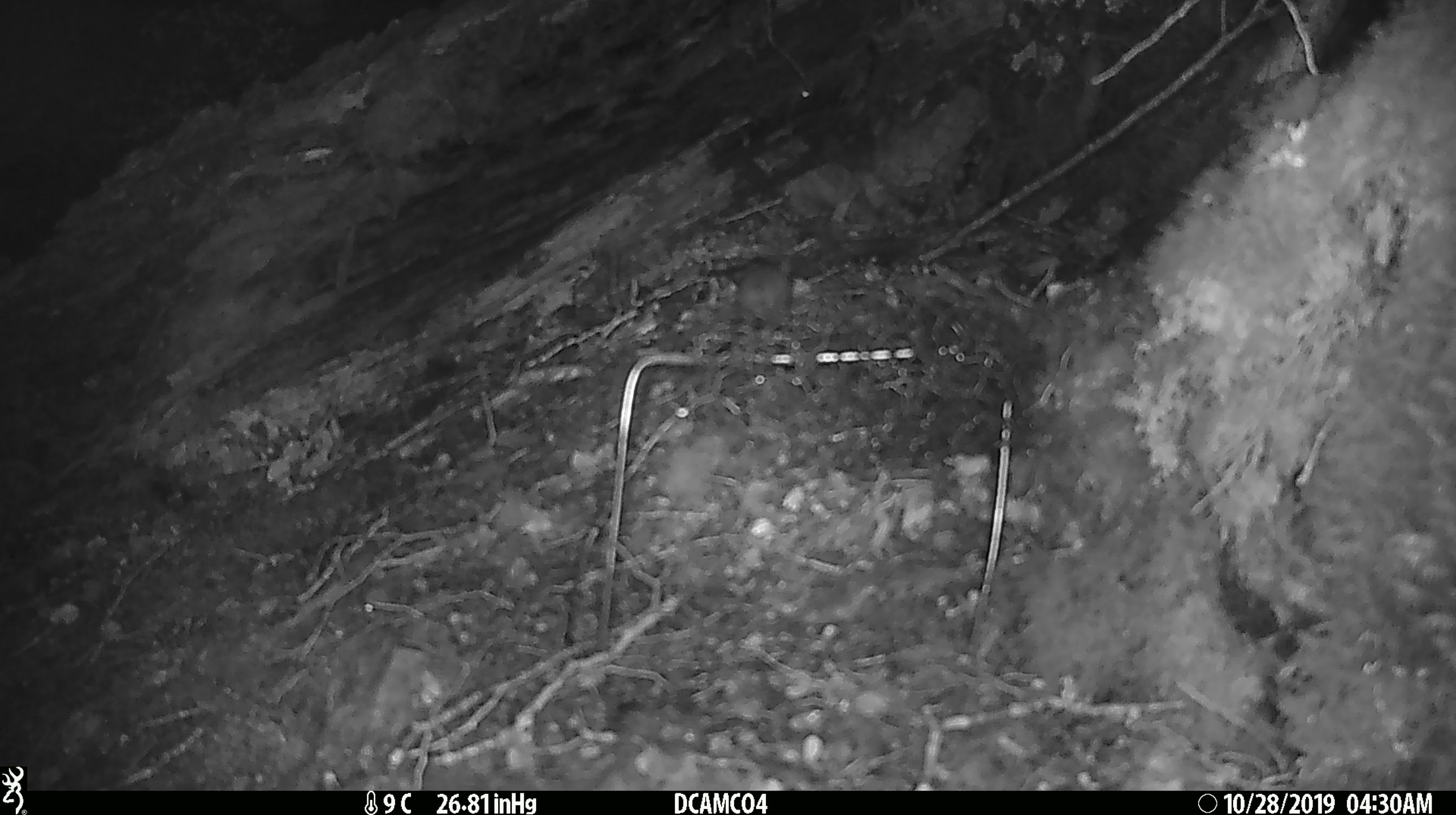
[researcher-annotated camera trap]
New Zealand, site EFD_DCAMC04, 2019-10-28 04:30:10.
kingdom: Animalia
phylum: Chordata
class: Mammalia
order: Rodentia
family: Muridae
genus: Mus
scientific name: Mus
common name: mouse